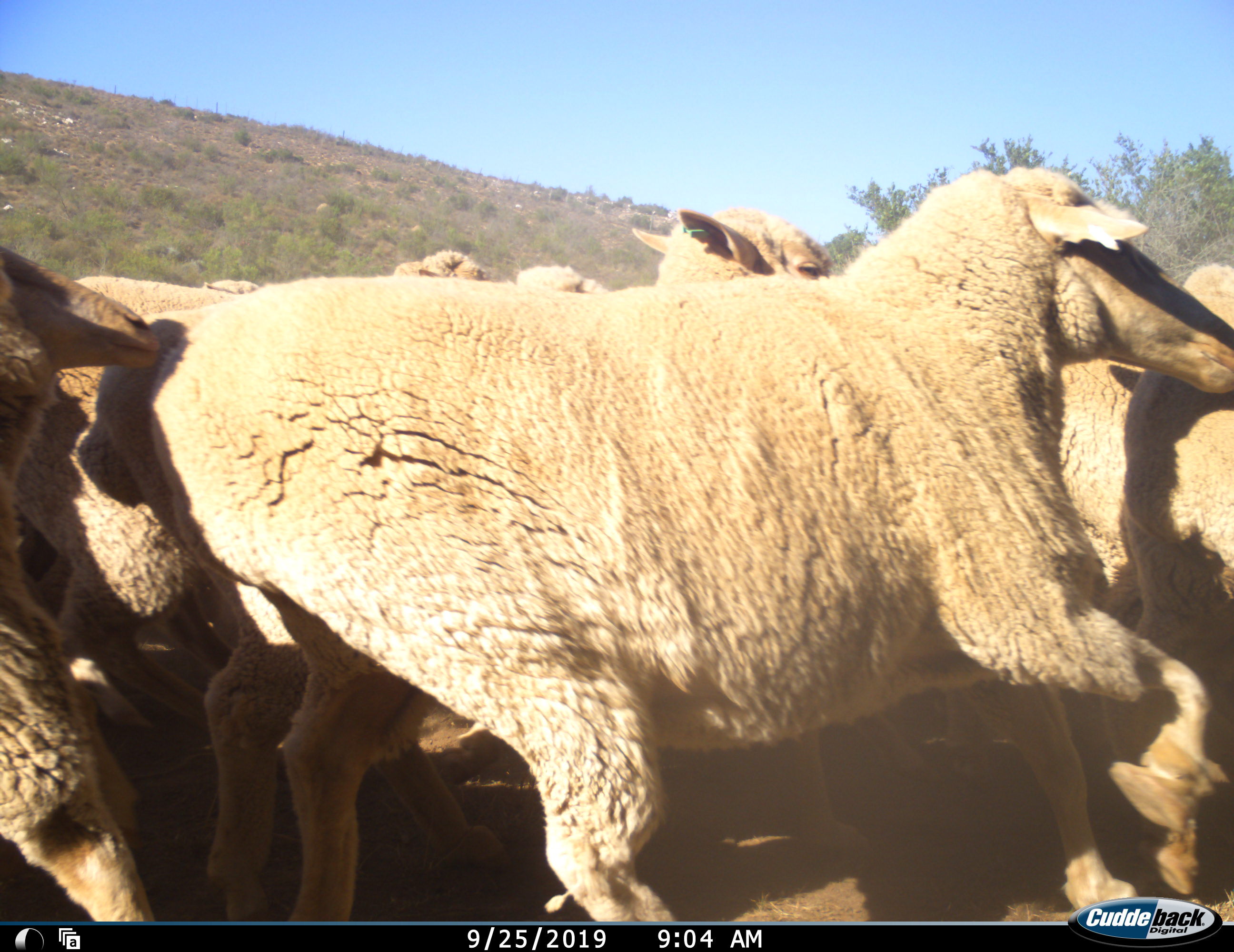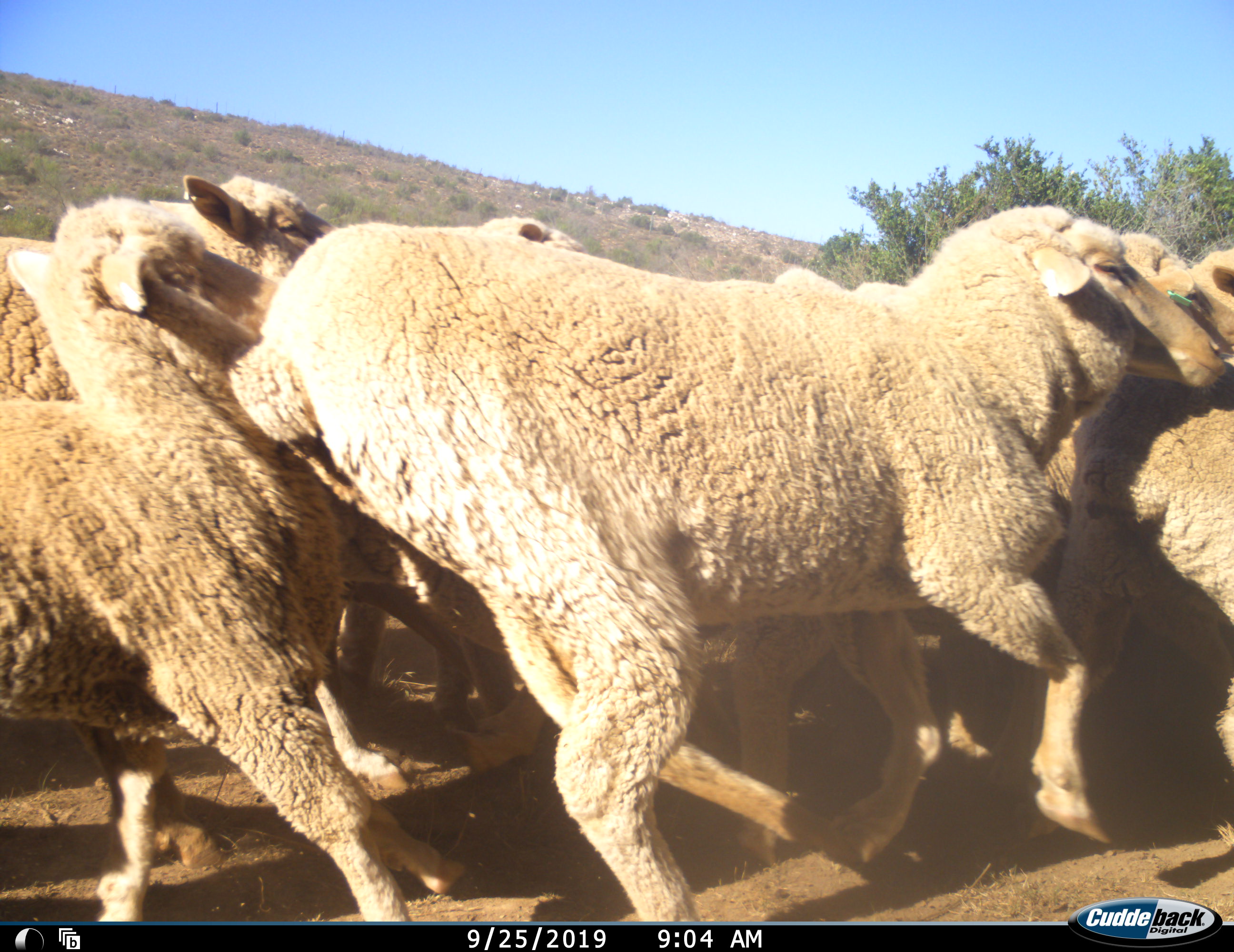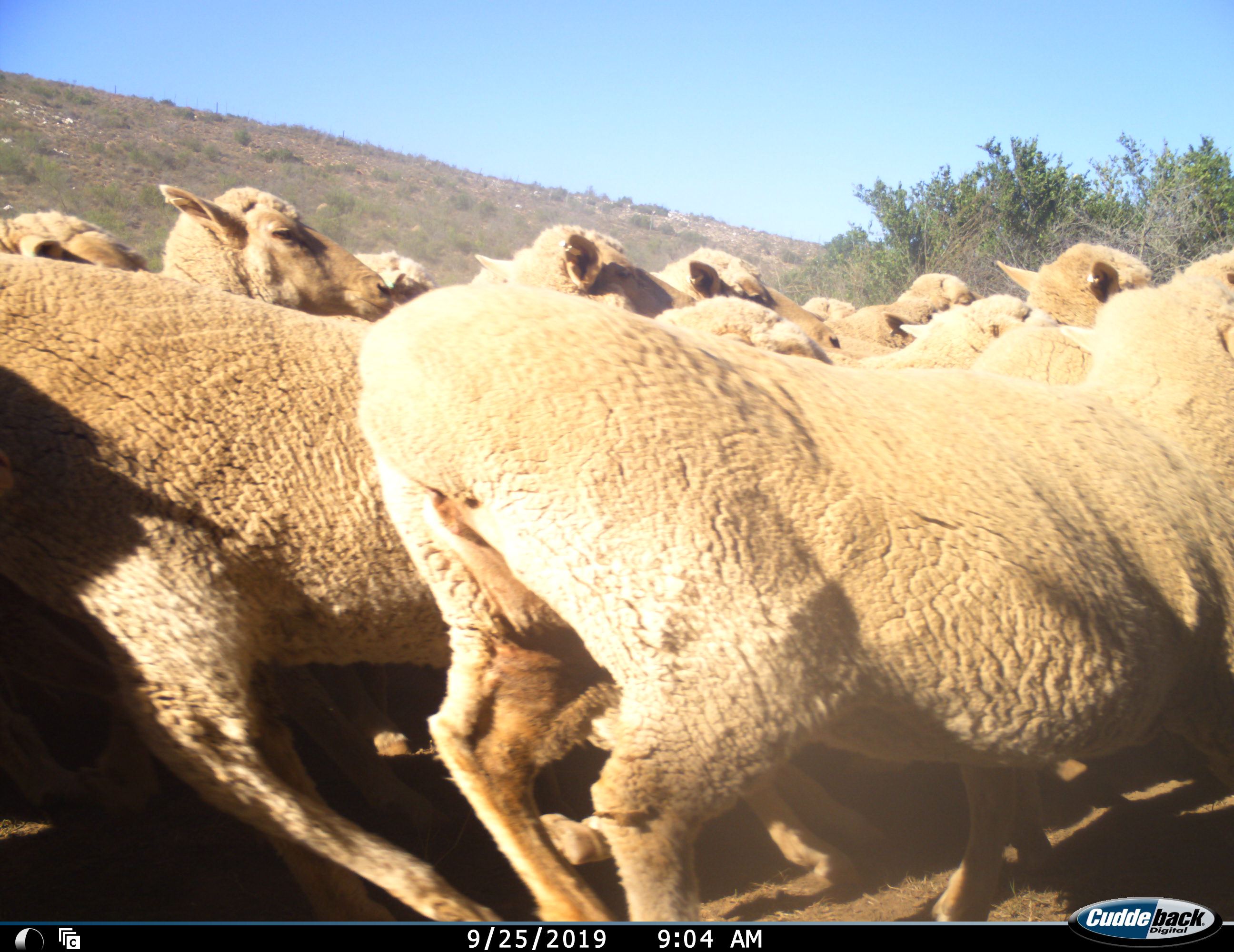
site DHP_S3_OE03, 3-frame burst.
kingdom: Animalia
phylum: Chordata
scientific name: Vertebrata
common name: domestic animal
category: domesticanimal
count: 11-50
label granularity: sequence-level